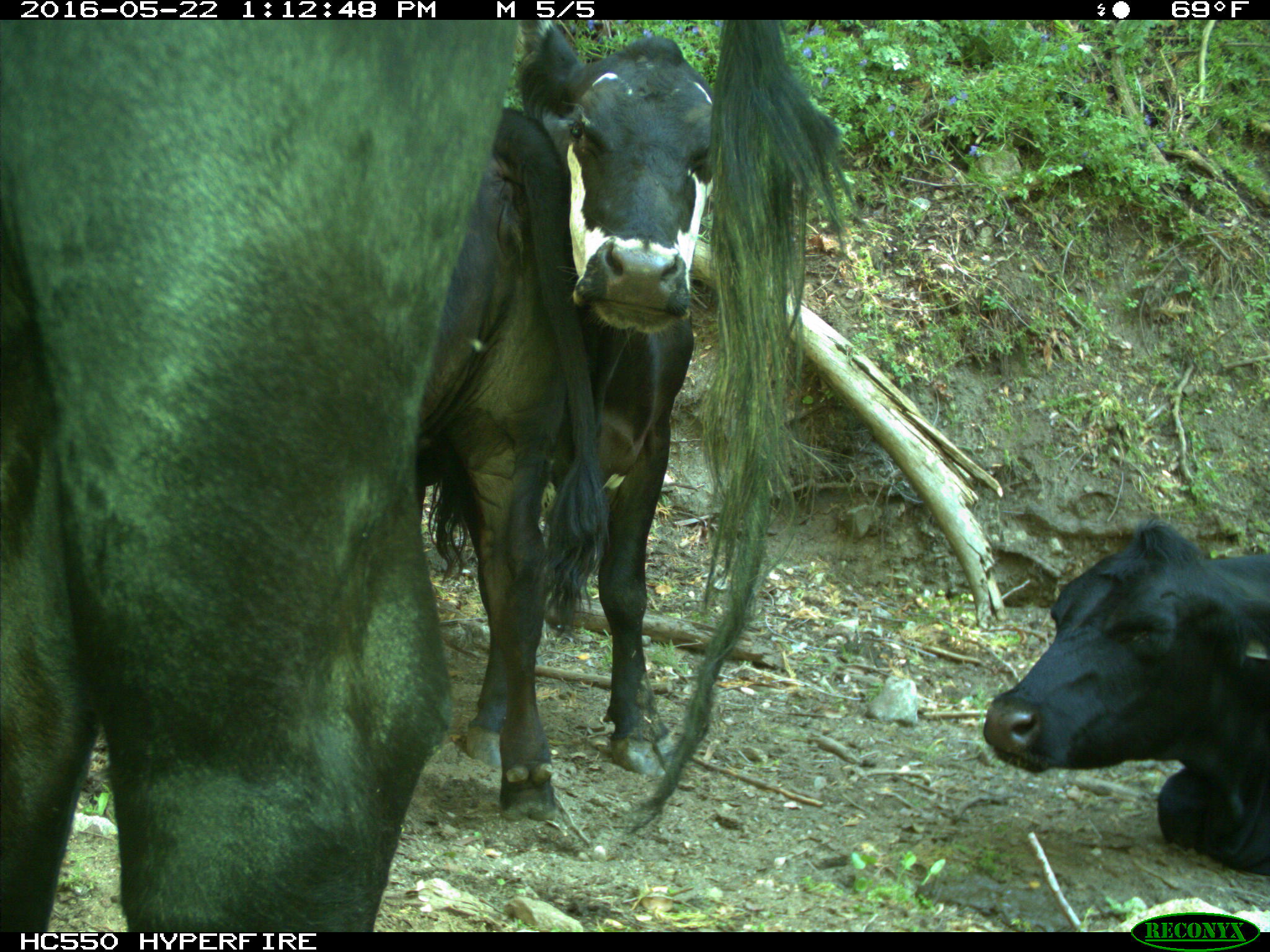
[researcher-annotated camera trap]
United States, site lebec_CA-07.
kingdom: Animalia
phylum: Chordata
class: Mammalia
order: Artiodactyla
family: Bovidae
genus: Bos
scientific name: Bos taurus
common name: domestic cow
Bos taurus (domestic cow).